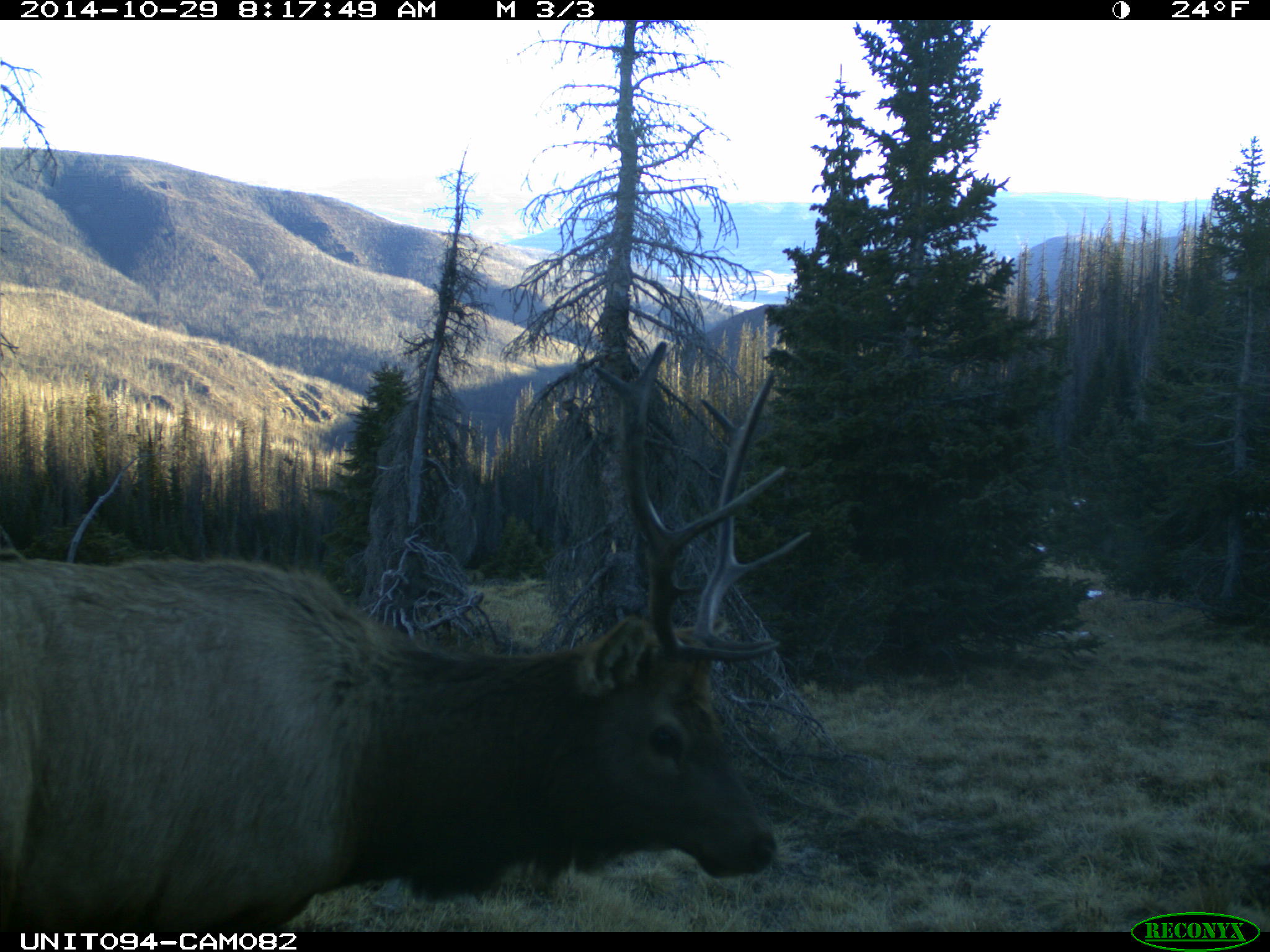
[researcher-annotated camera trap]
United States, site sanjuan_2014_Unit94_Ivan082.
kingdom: Animalia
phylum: Chordata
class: Mammalia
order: Artiodactyla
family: Cervidae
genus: Cervus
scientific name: Cervus elaphus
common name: red deer